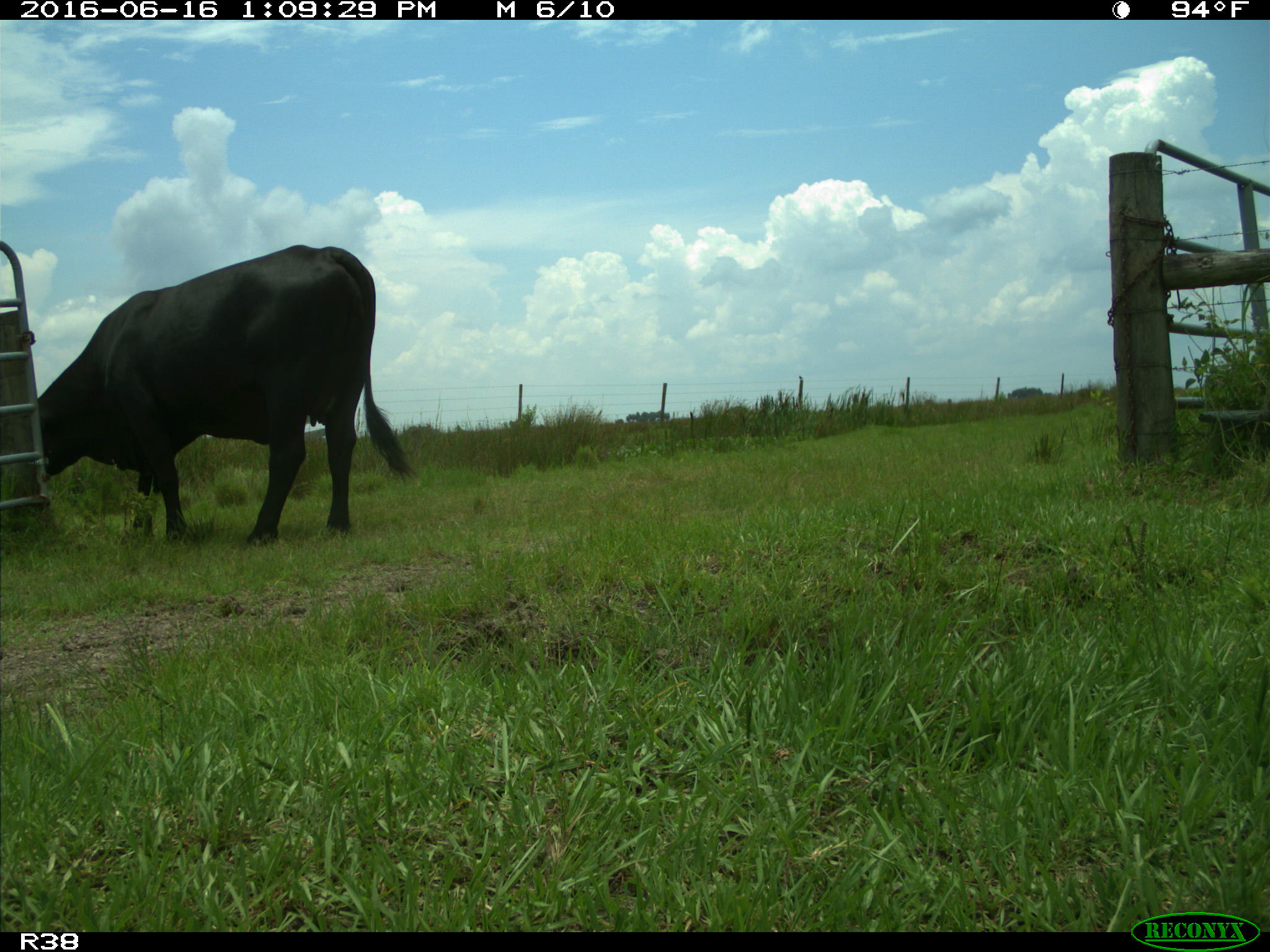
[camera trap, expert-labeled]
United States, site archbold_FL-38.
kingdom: Animalia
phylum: Chordata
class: Mammalia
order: Artiodactyla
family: Bovidae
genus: Bos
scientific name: Bos taurus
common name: domestic cow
Bos taurus (domestic cow).